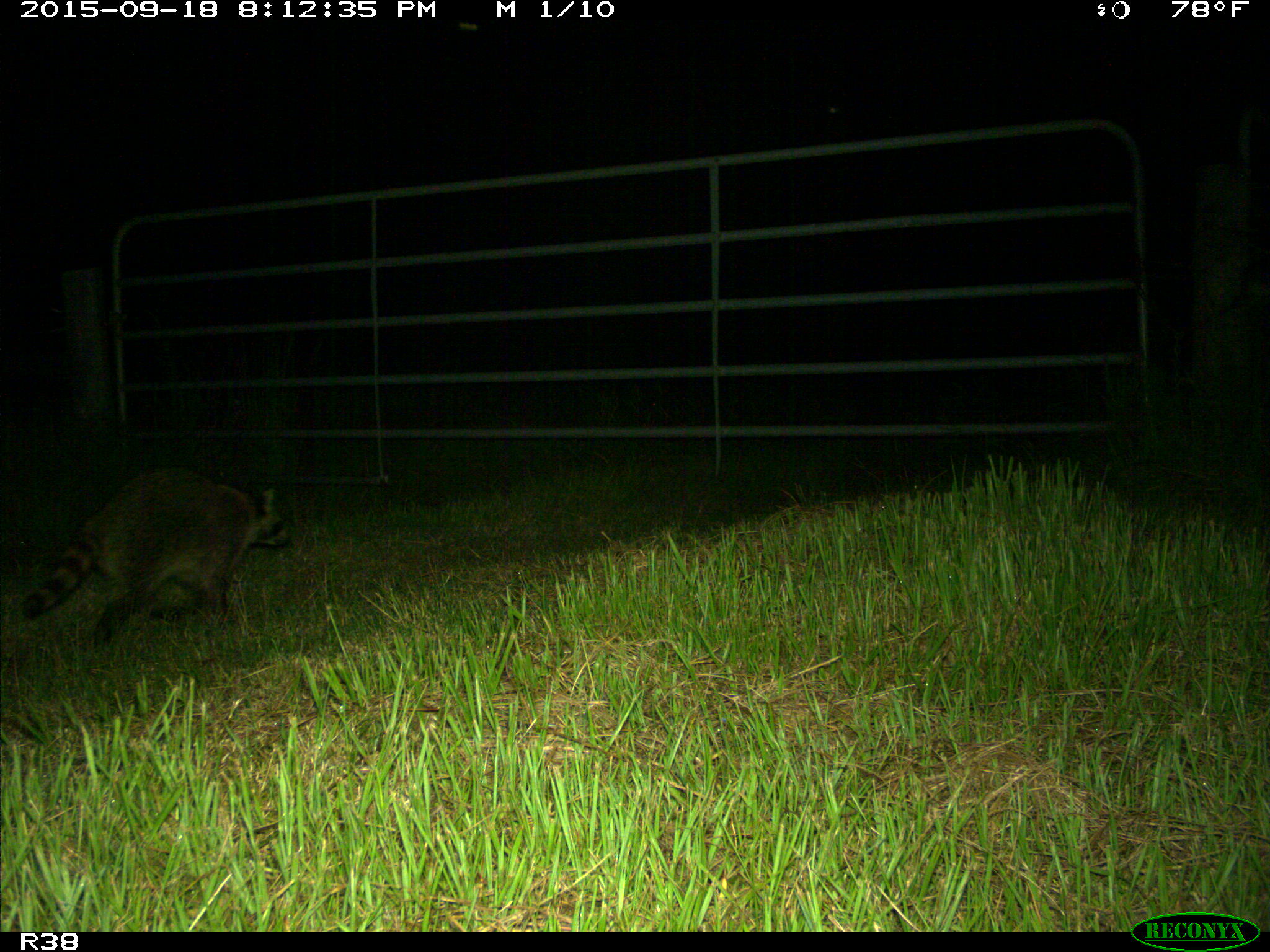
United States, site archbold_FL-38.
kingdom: Animalia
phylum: Chordata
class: Mammalia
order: Carnivora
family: Procyonidae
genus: Procyon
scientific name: Procyon lotor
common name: common raccoon